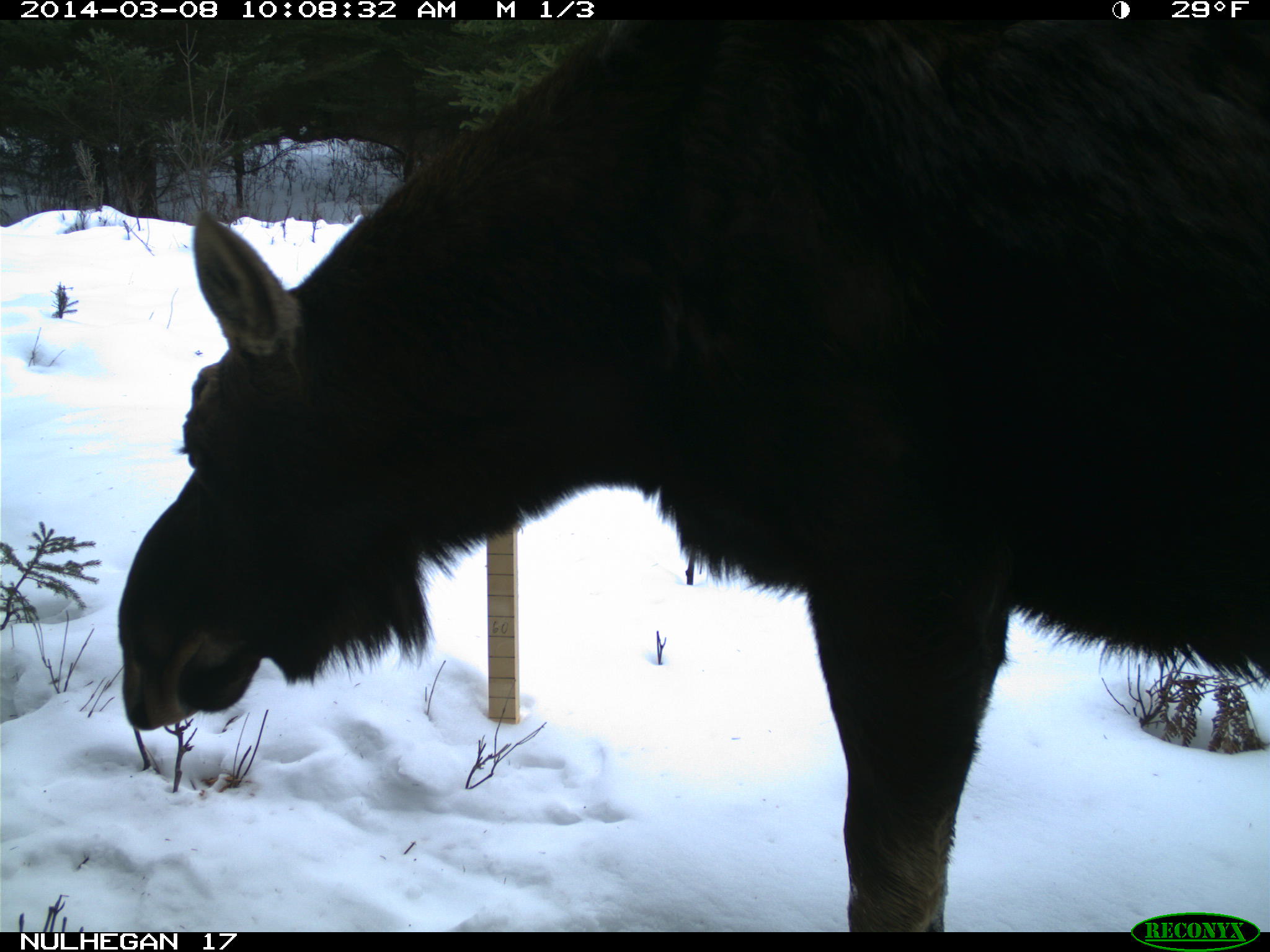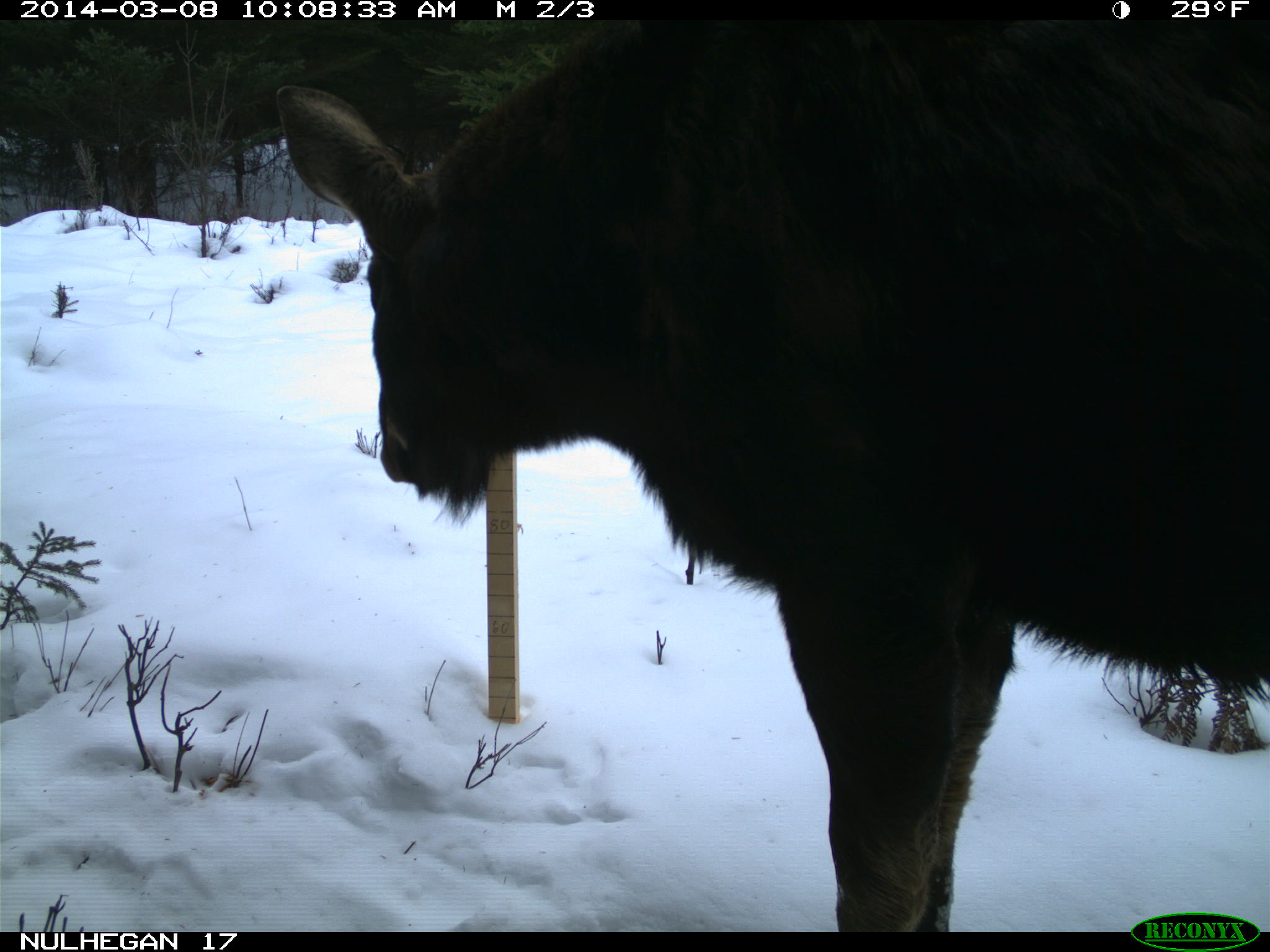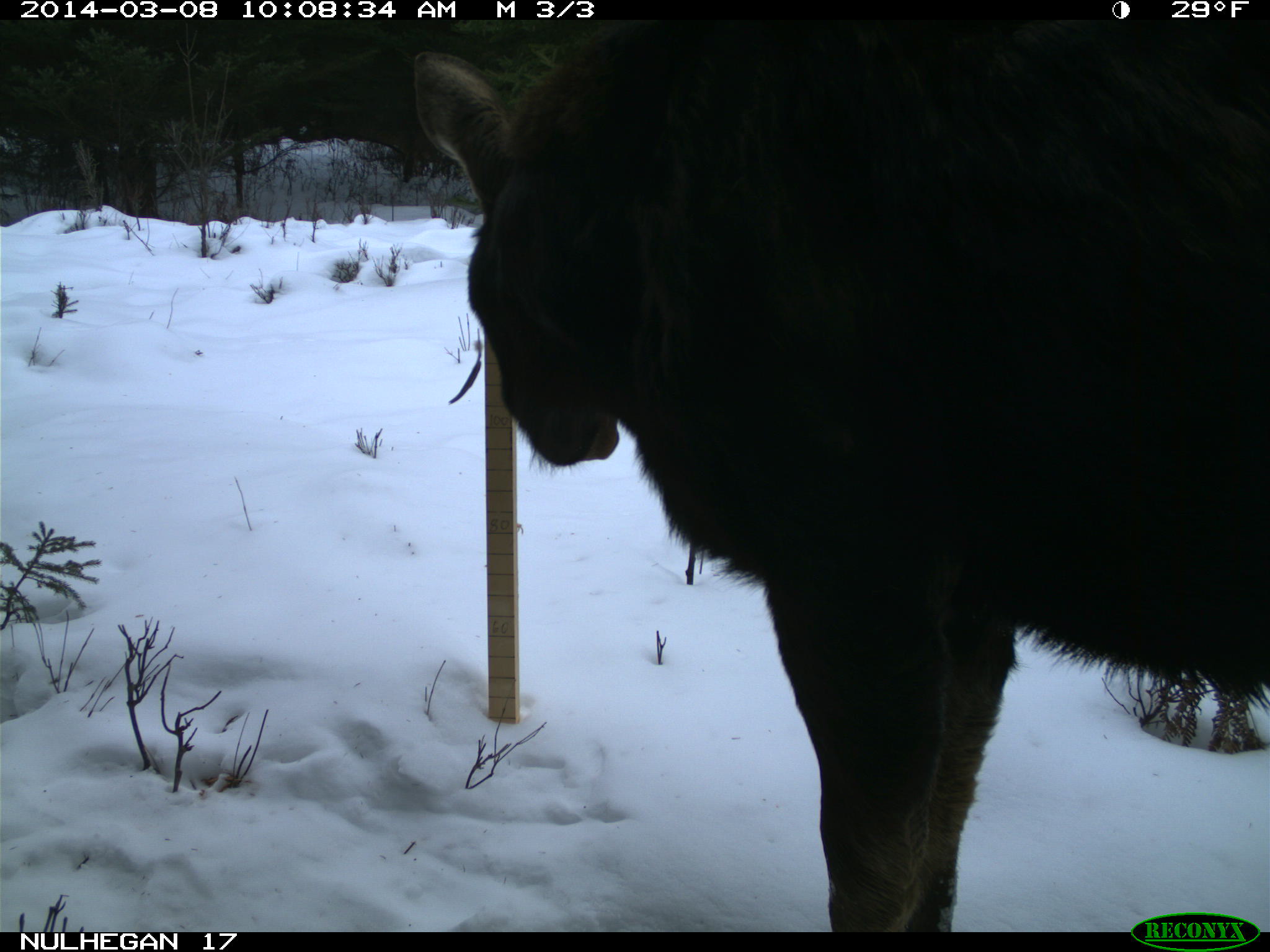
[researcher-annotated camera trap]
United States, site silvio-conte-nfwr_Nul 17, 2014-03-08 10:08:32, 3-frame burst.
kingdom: Animalia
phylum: Chordata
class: Mammalia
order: Artiodactyla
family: Cervidae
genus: Alces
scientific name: Alces alces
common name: moose